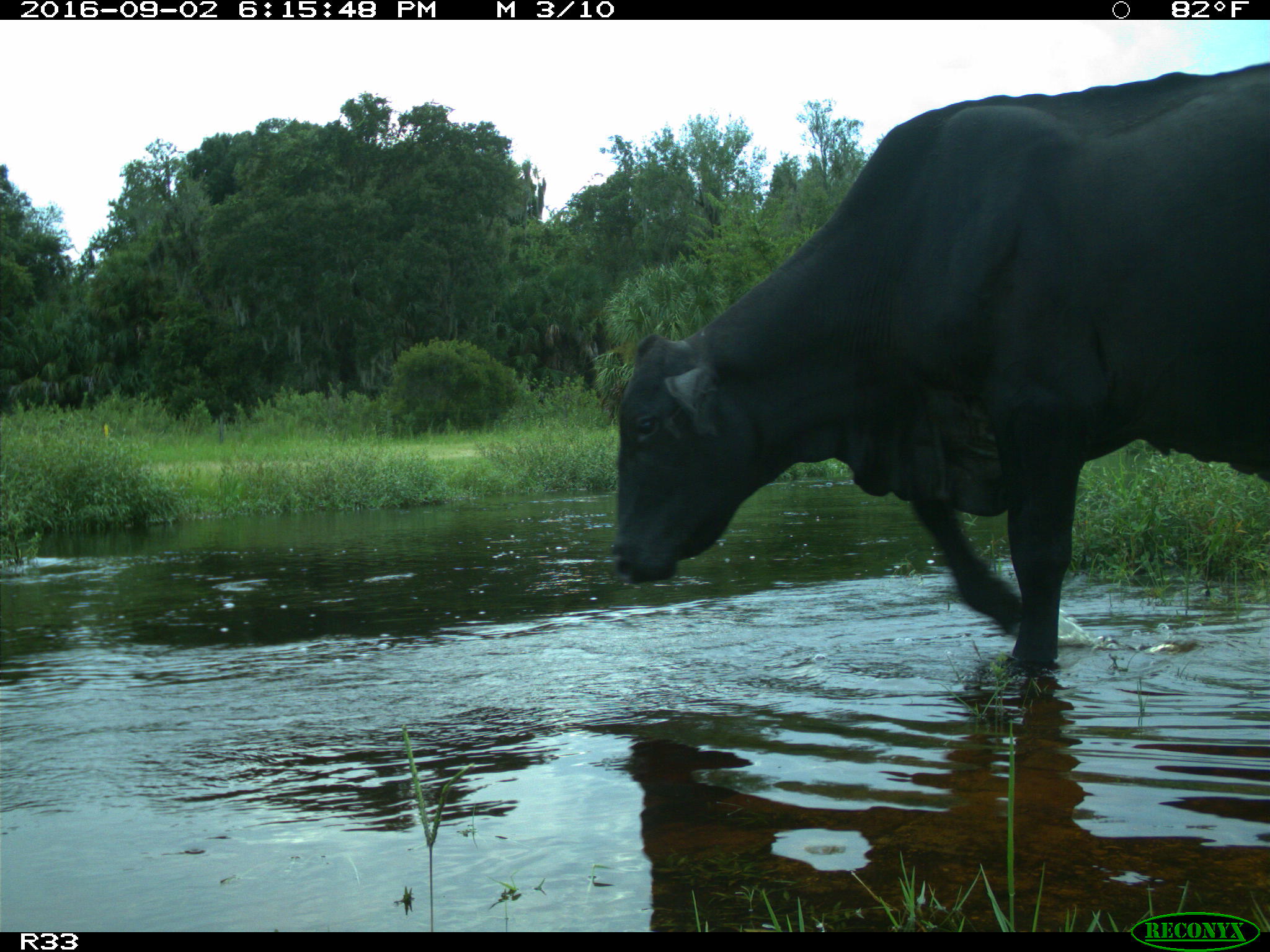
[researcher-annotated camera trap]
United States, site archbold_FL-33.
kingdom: Animalia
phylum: Chordata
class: Mammalia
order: Artiodactyla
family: Bovidae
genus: Bos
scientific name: Bos taurus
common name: domestic cow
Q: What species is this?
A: Bos taurus (domestic cow).